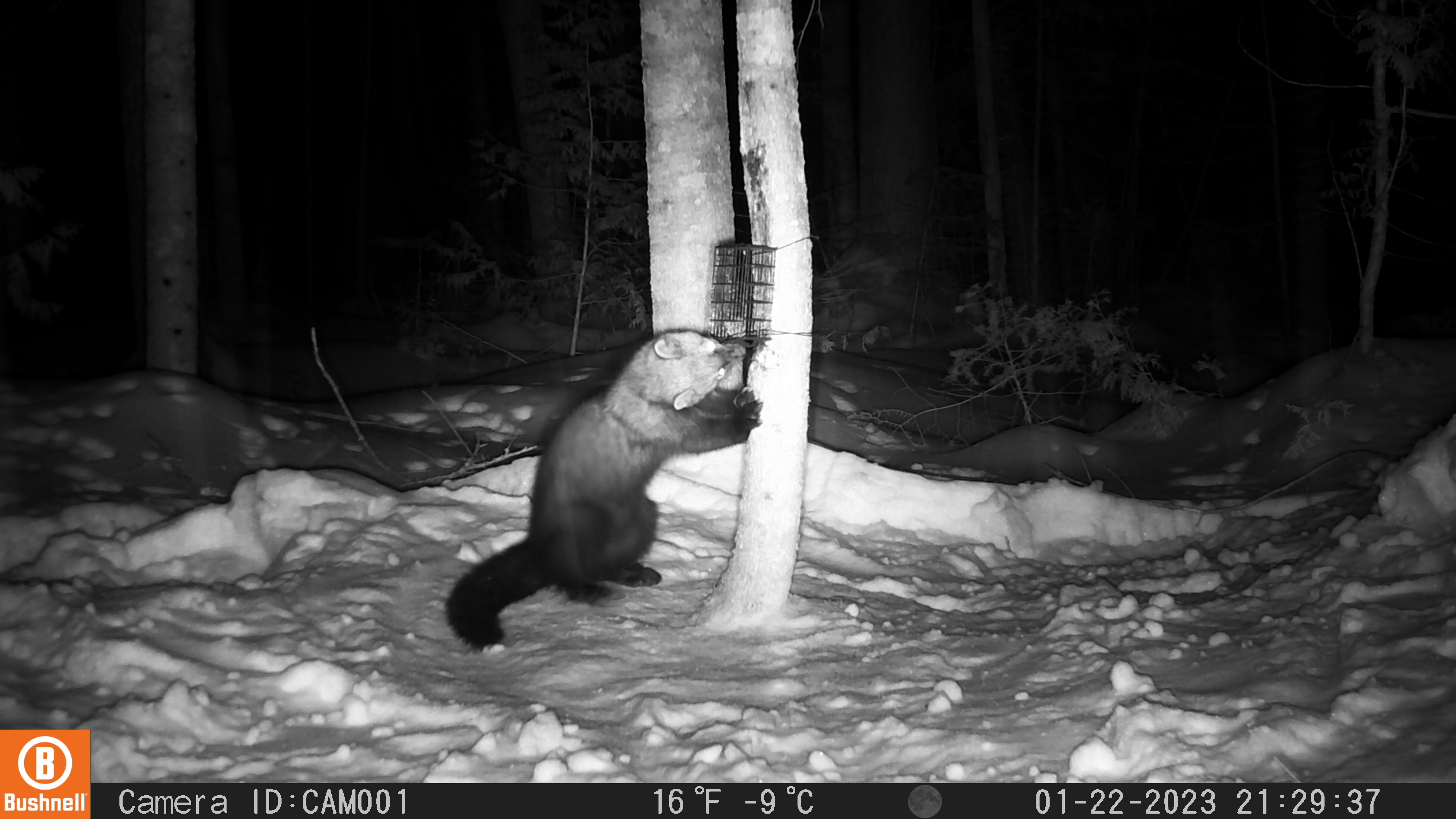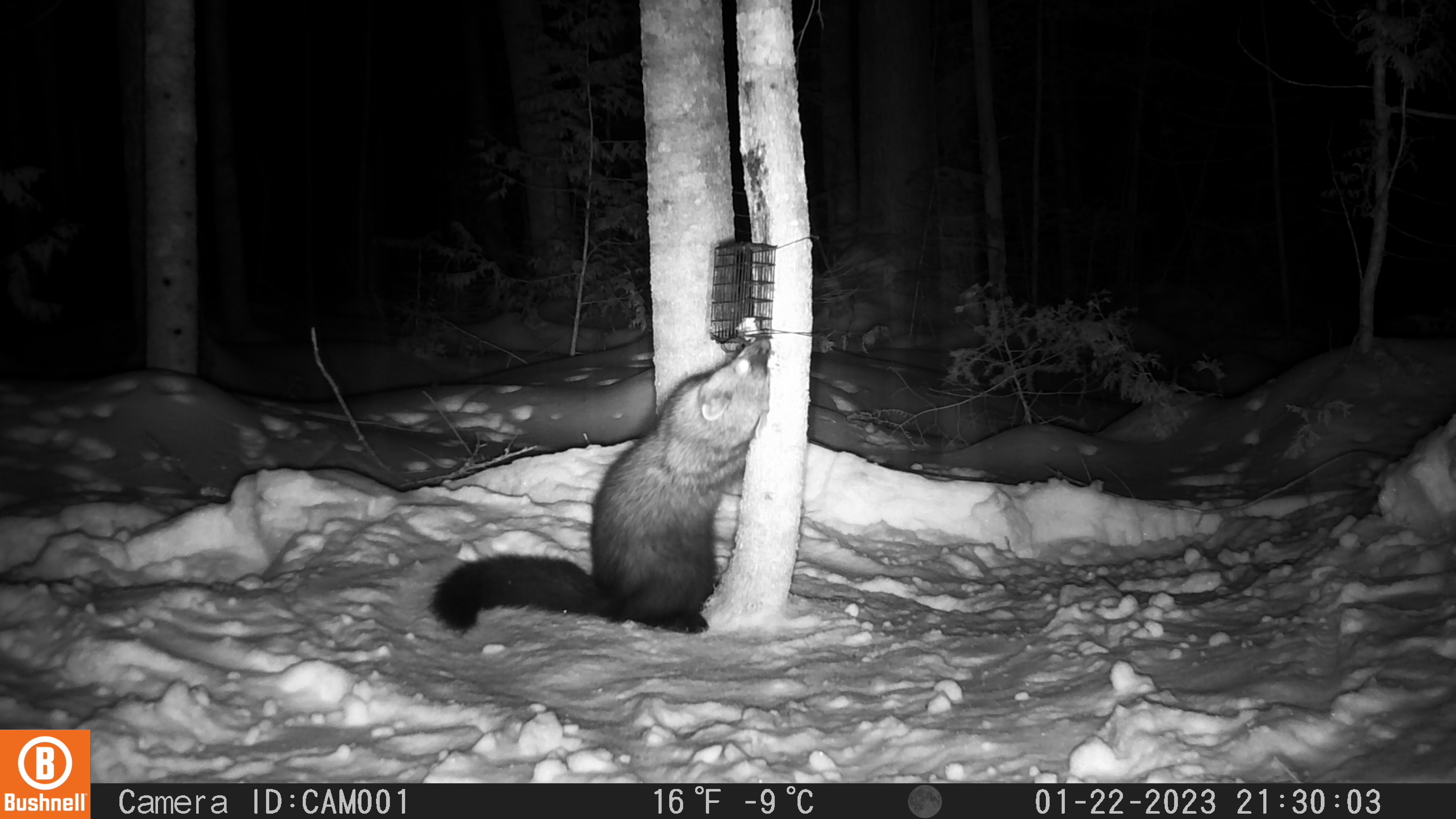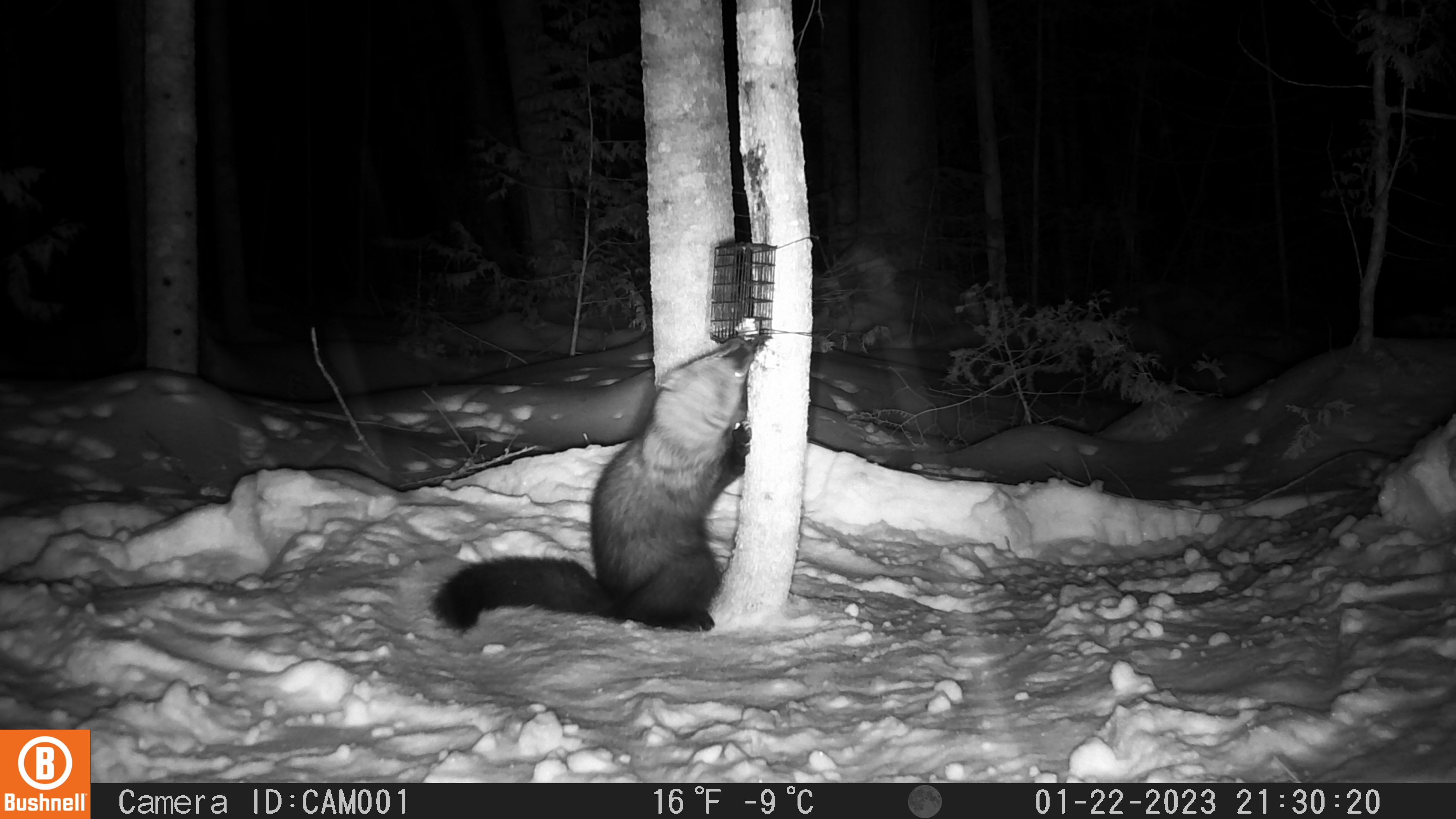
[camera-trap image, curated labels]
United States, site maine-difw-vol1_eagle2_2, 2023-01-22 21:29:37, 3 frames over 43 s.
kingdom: Animalia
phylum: Chordata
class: Mammalia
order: Carnivora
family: Mustelidae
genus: Pekania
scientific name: Pekania pennanti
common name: fisher